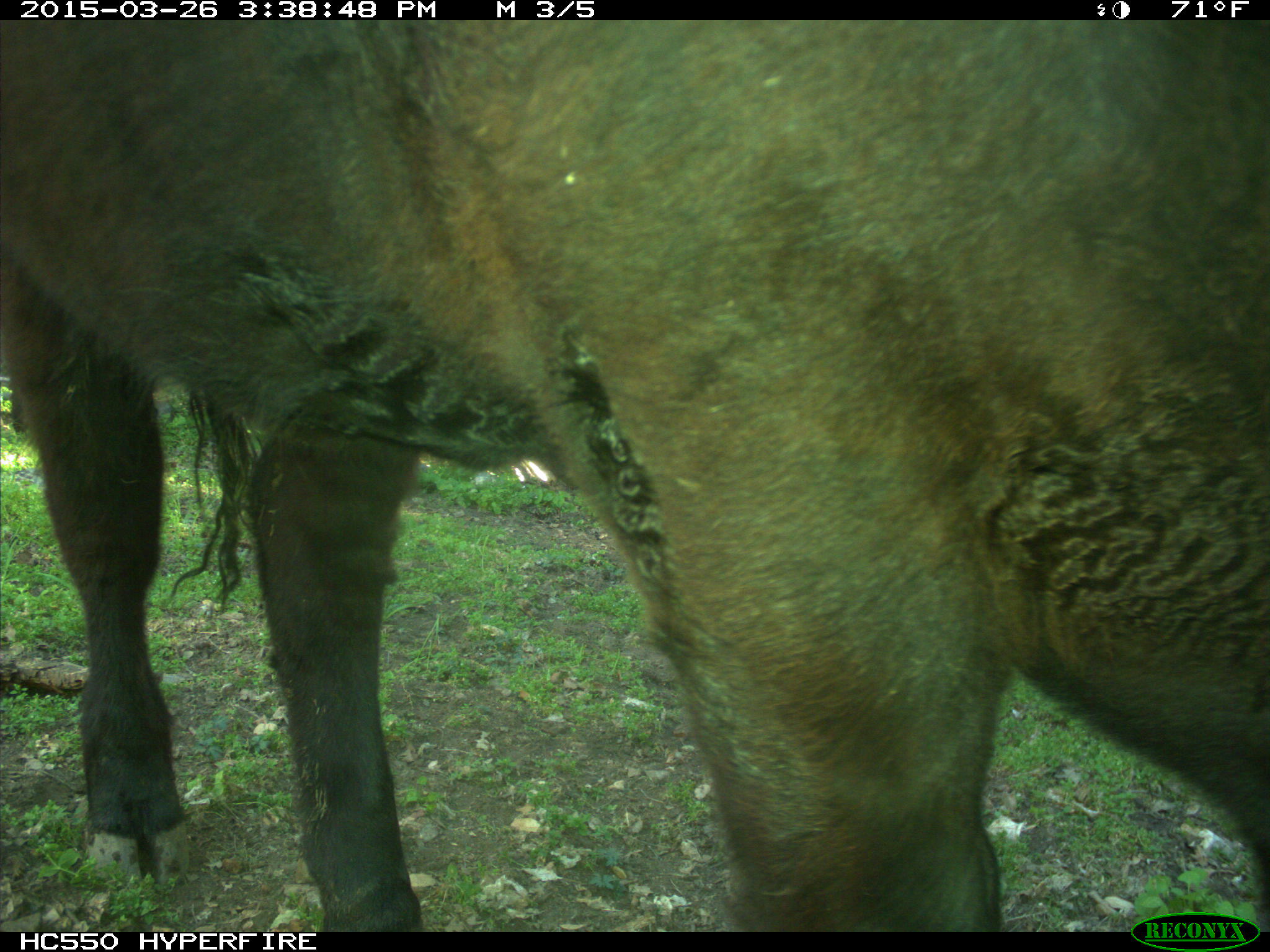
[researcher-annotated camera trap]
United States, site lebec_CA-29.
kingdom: Animalia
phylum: Chordata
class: Mammalia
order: Artiodactyla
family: Bovidae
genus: Bos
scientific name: Bos taurus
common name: domestic cow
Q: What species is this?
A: Bos taurus (domestic cow).